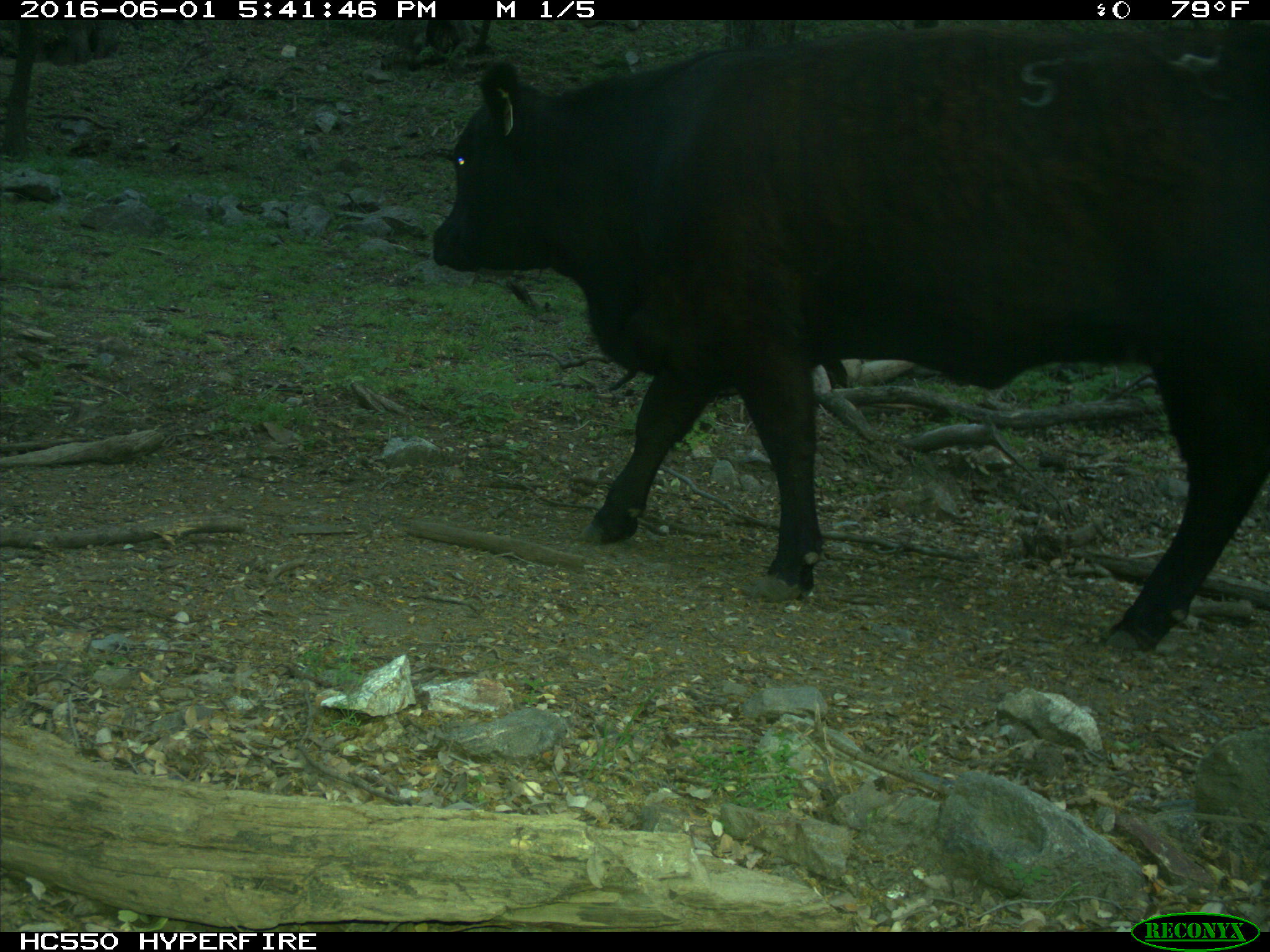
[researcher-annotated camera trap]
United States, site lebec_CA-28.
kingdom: Animalia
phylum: Chordata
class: Mammalia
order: Artiodactyla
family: Bovidae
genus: Bos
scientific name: Bos taurus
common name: domestic cow